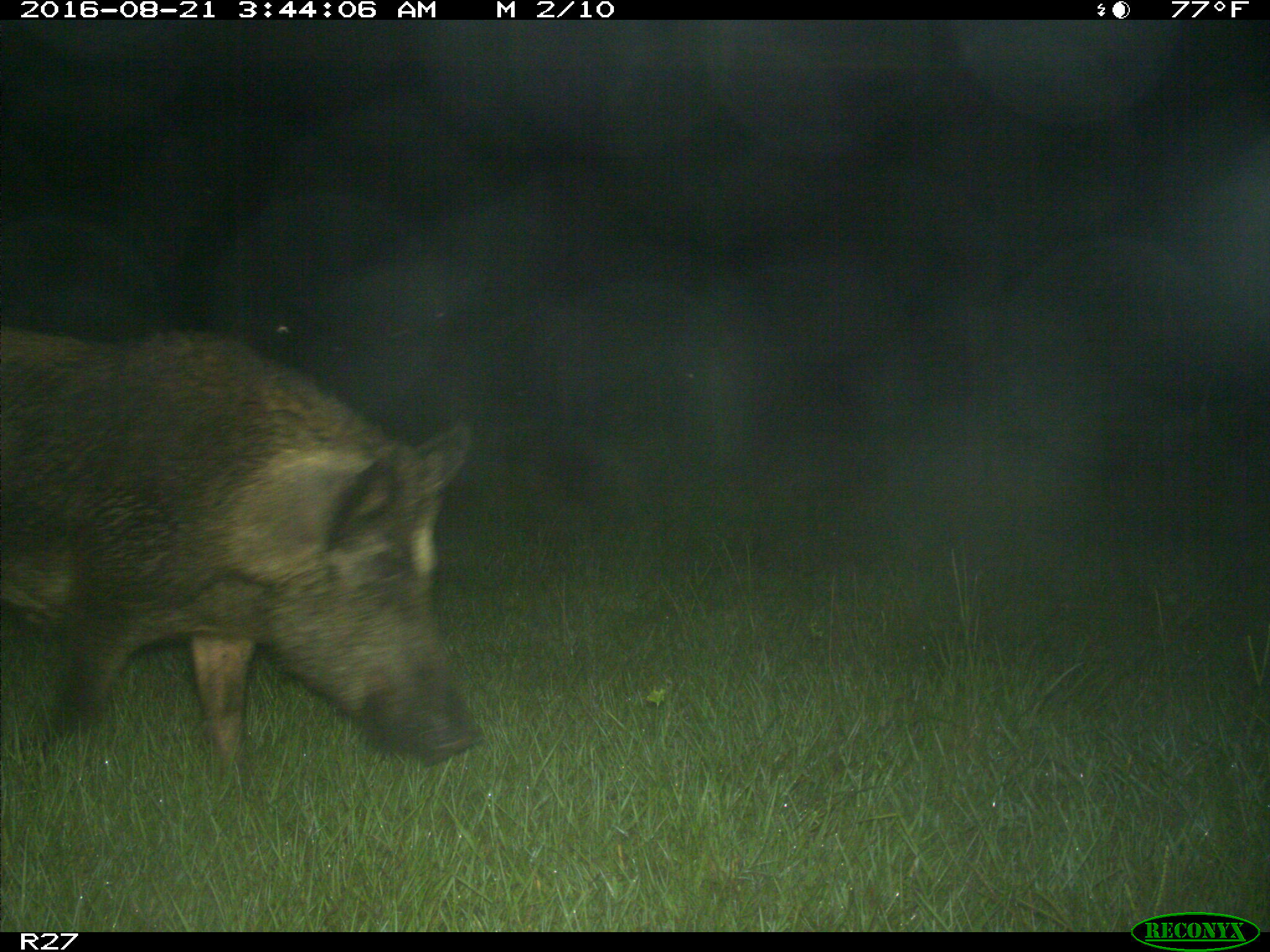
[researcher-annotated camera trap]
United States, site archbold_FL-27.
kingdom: Animalia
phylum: Chordata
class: Mammalia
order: Artiodactyla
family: Suidae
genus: Sus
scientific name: Sus scrofa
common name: wild boar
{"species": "Sus scrofa (wild boar)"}